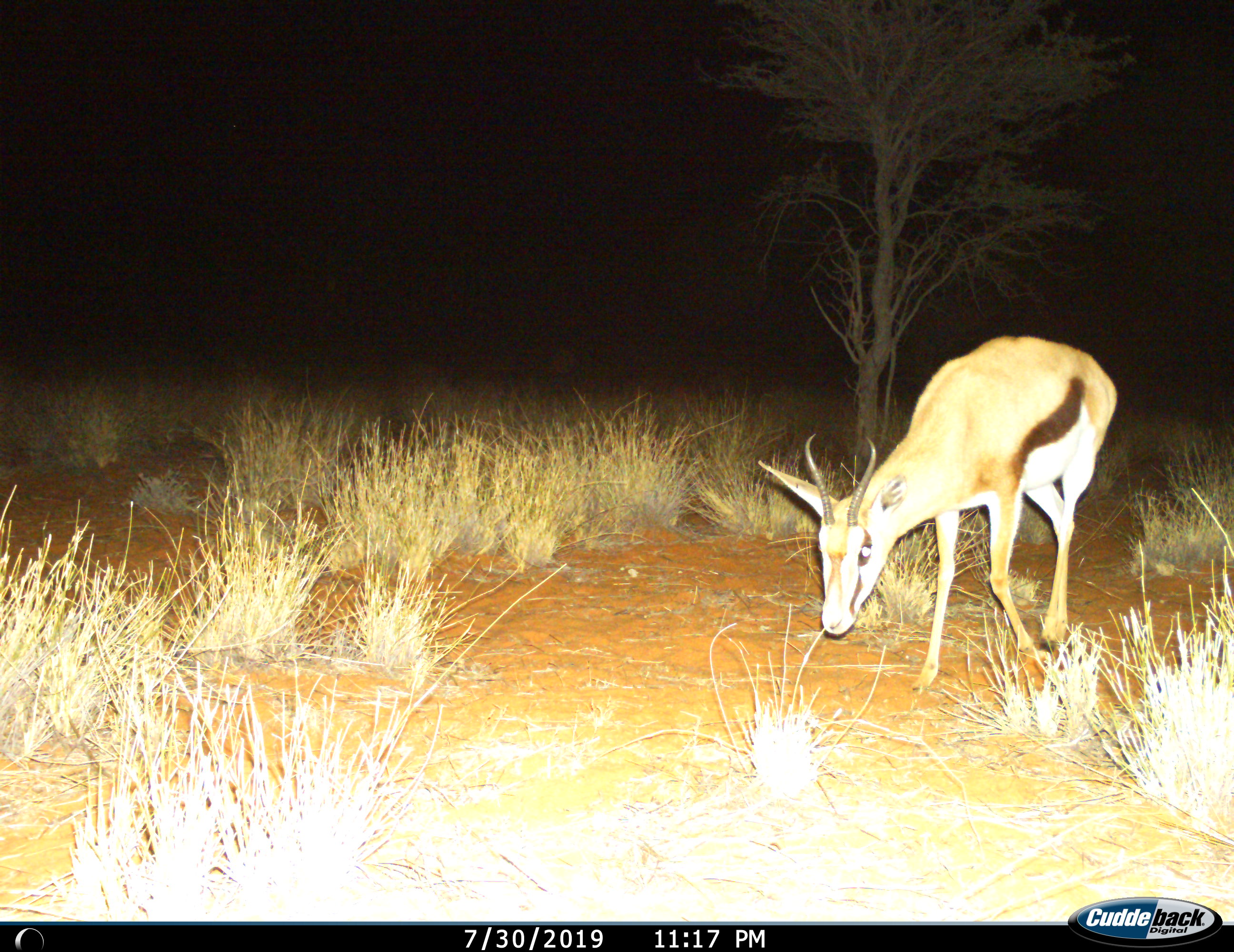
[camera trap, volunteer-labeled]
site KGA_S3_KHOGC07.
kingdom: Animalia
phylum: Chordata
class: Mammalia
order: Artiodactyla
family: Bovidae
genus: Antidorcas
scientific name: Antidorcas marsupialis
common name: springbok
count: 1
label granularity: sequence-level